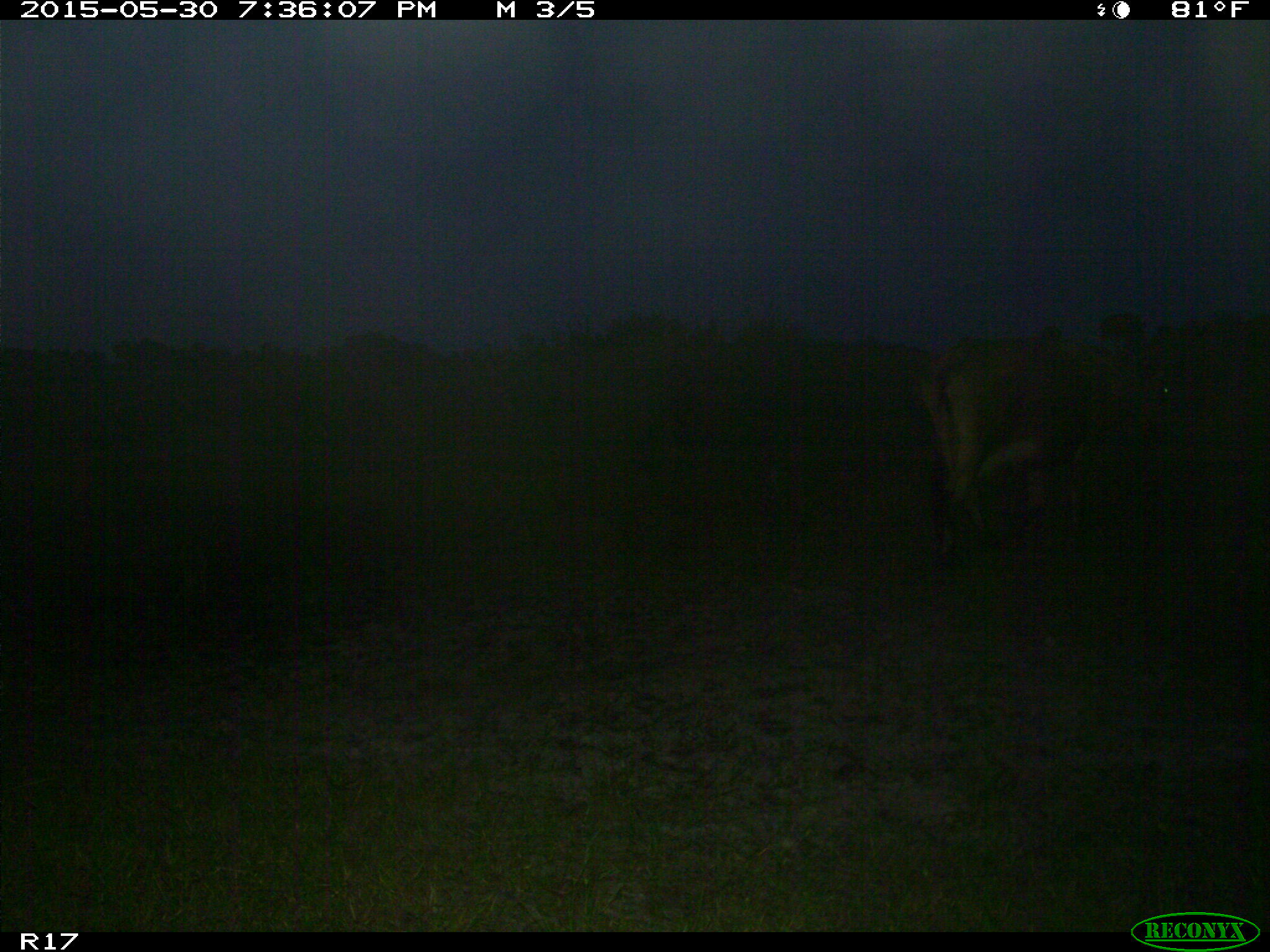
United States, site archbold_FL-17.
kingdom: Animalia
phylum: Chordata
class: Mammalia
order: Artiodactyla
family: Bovidae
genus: Bos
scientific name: Bos taurus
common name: domestic cow